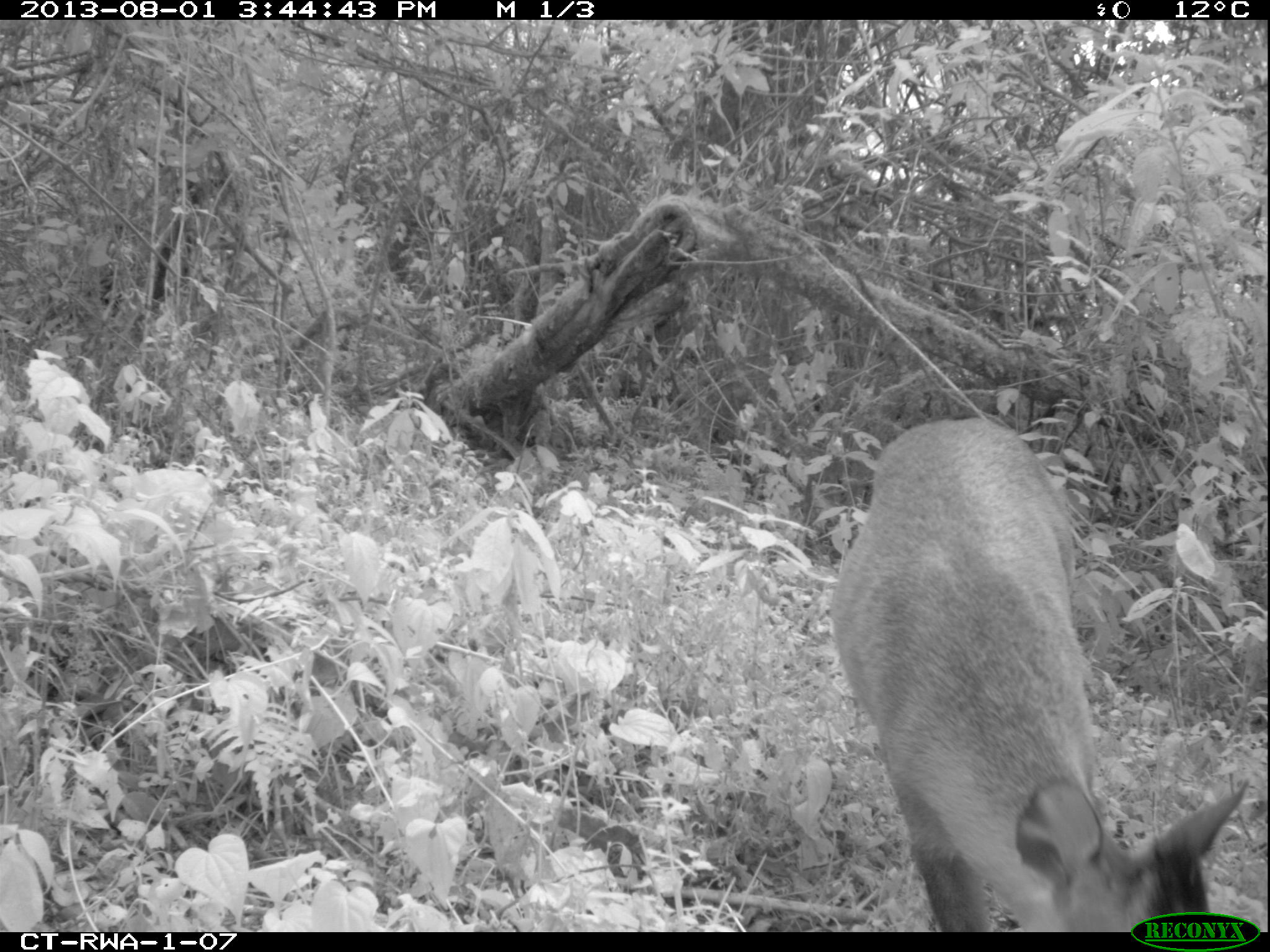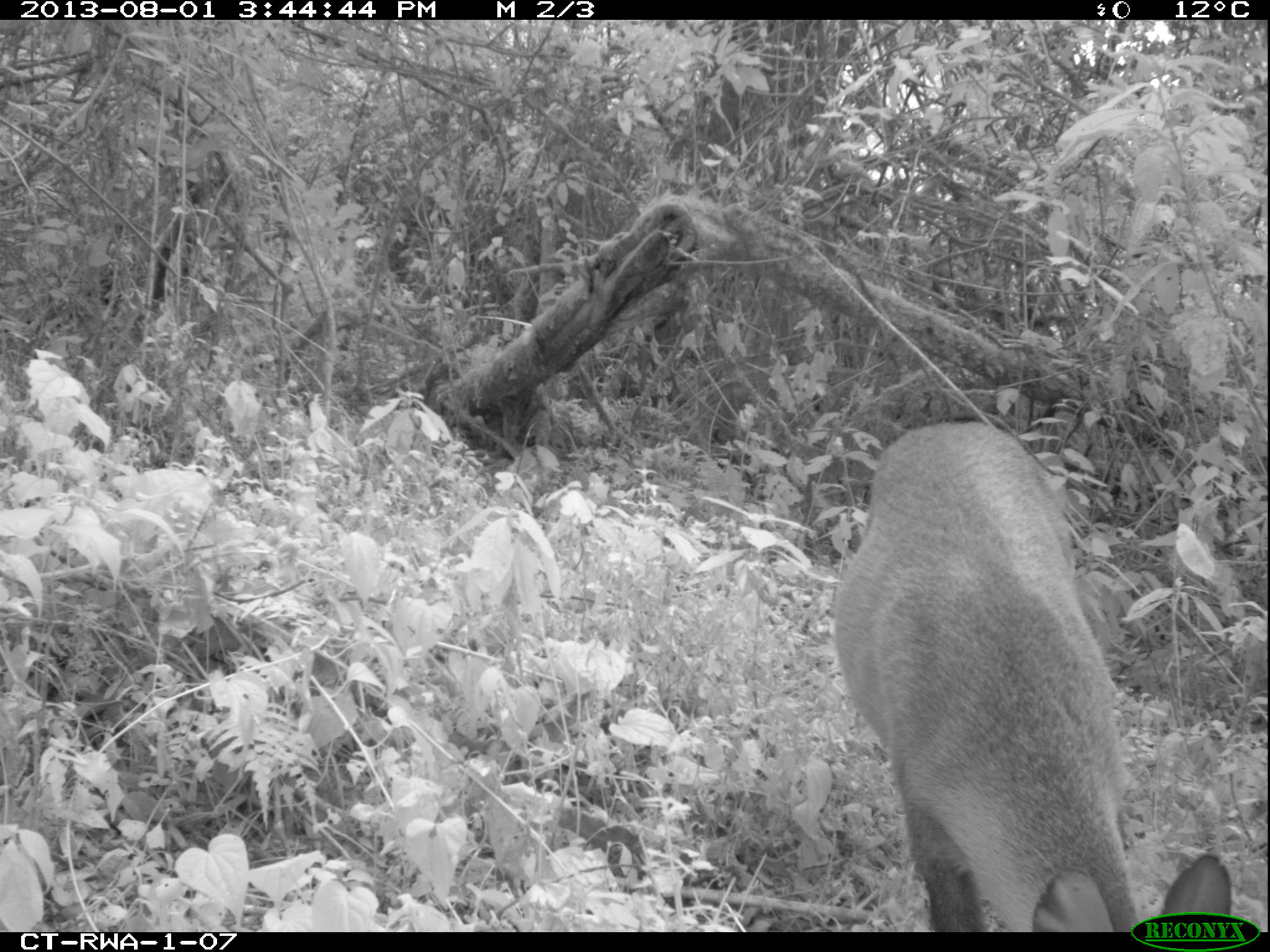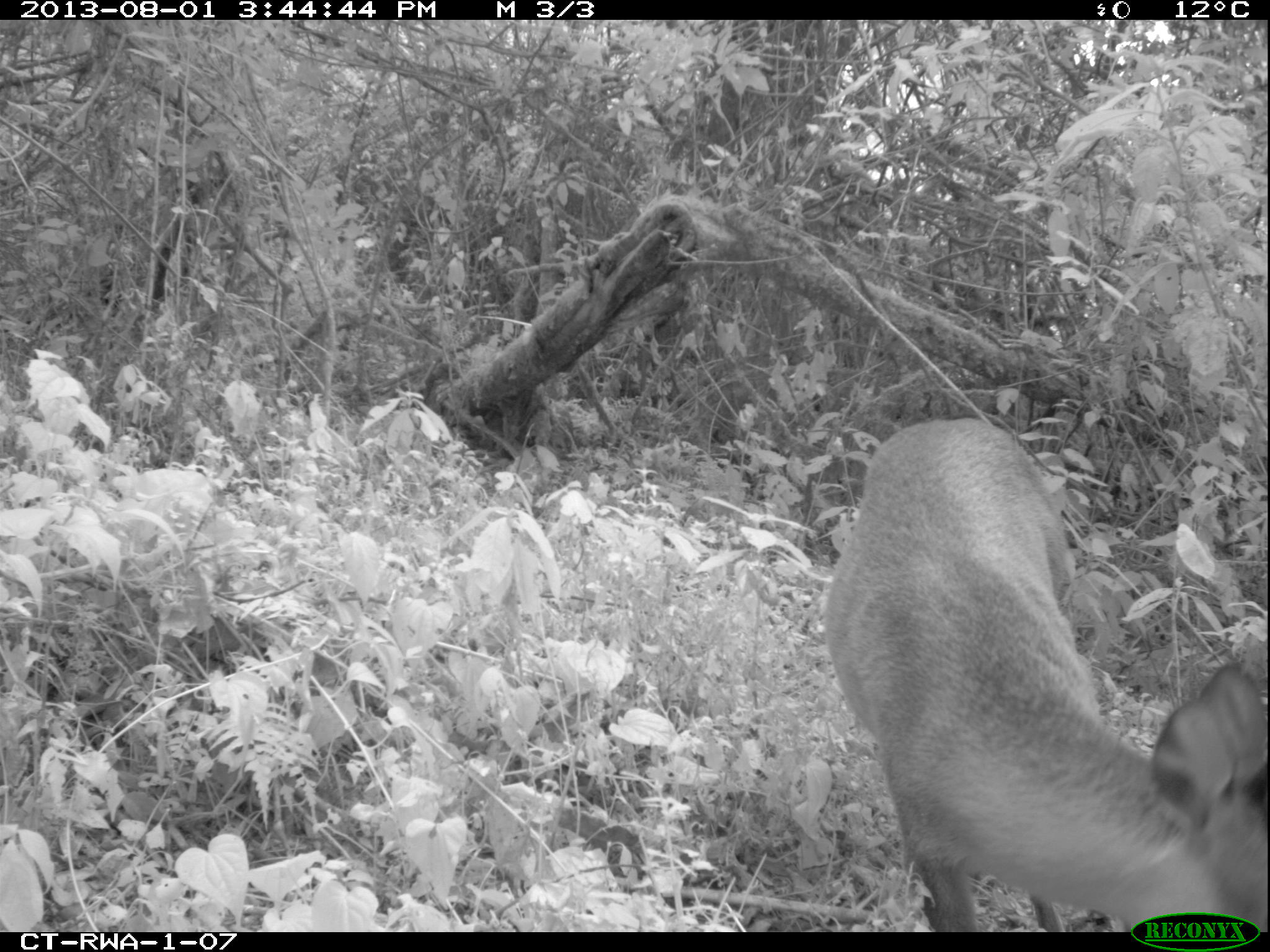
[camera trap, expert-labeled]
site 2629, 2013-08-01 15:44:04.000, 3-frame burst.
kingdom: Animalia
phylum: Chordata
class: Mammalia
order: Artiodactyla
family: Bovidae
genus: Cephalophus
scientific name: Cephalophus nigrifrons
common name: black-fronted duiker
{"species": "Cephalophus nigrifrons (black-fronted duiker)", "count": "1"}